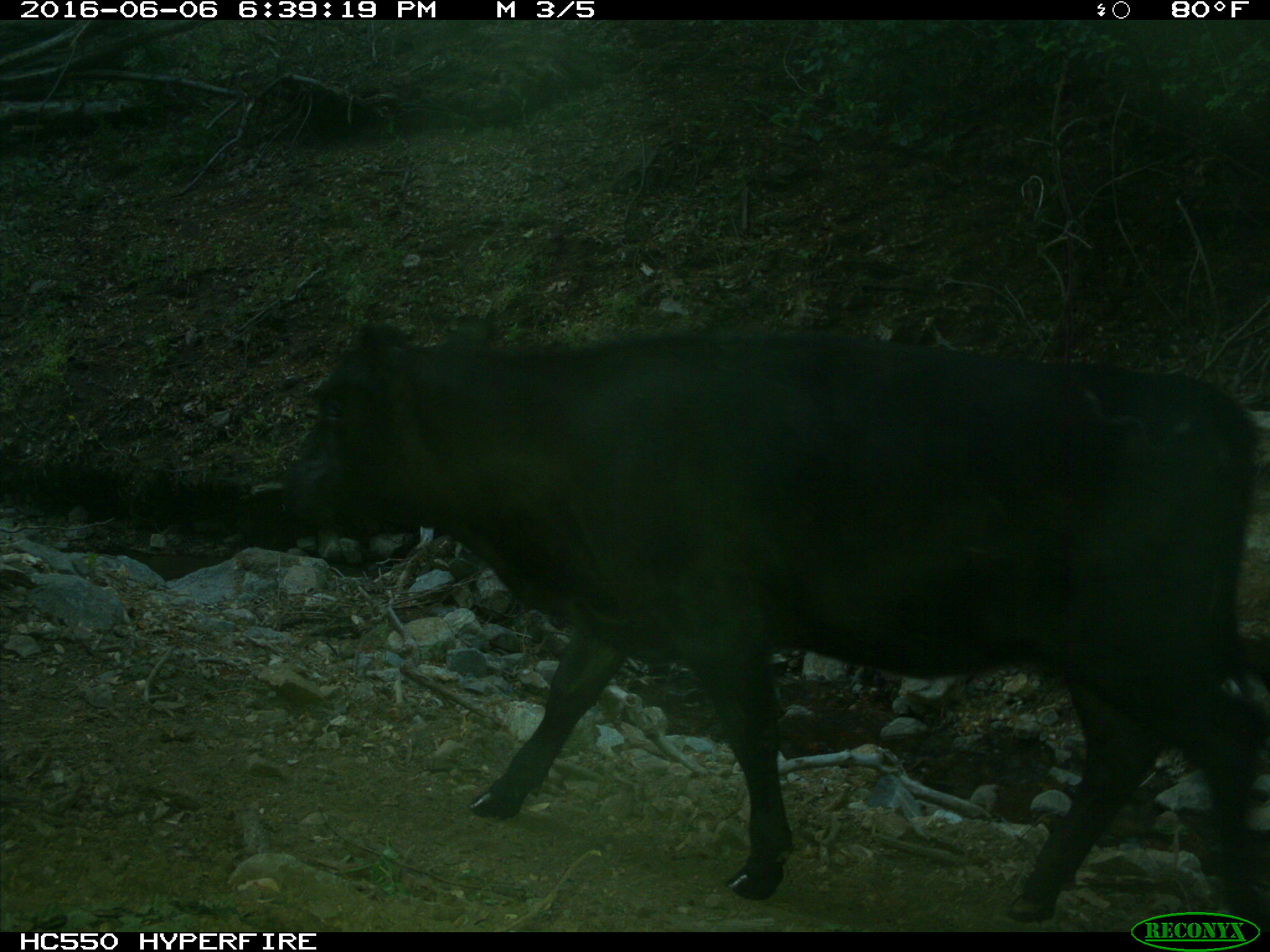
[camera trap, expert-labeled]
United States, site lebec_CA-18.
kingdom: Animalia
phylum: Chordata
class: Mammalia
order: Artiodactyla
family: Bovidae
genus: Bos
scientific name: Bos taurus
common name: domestic cow